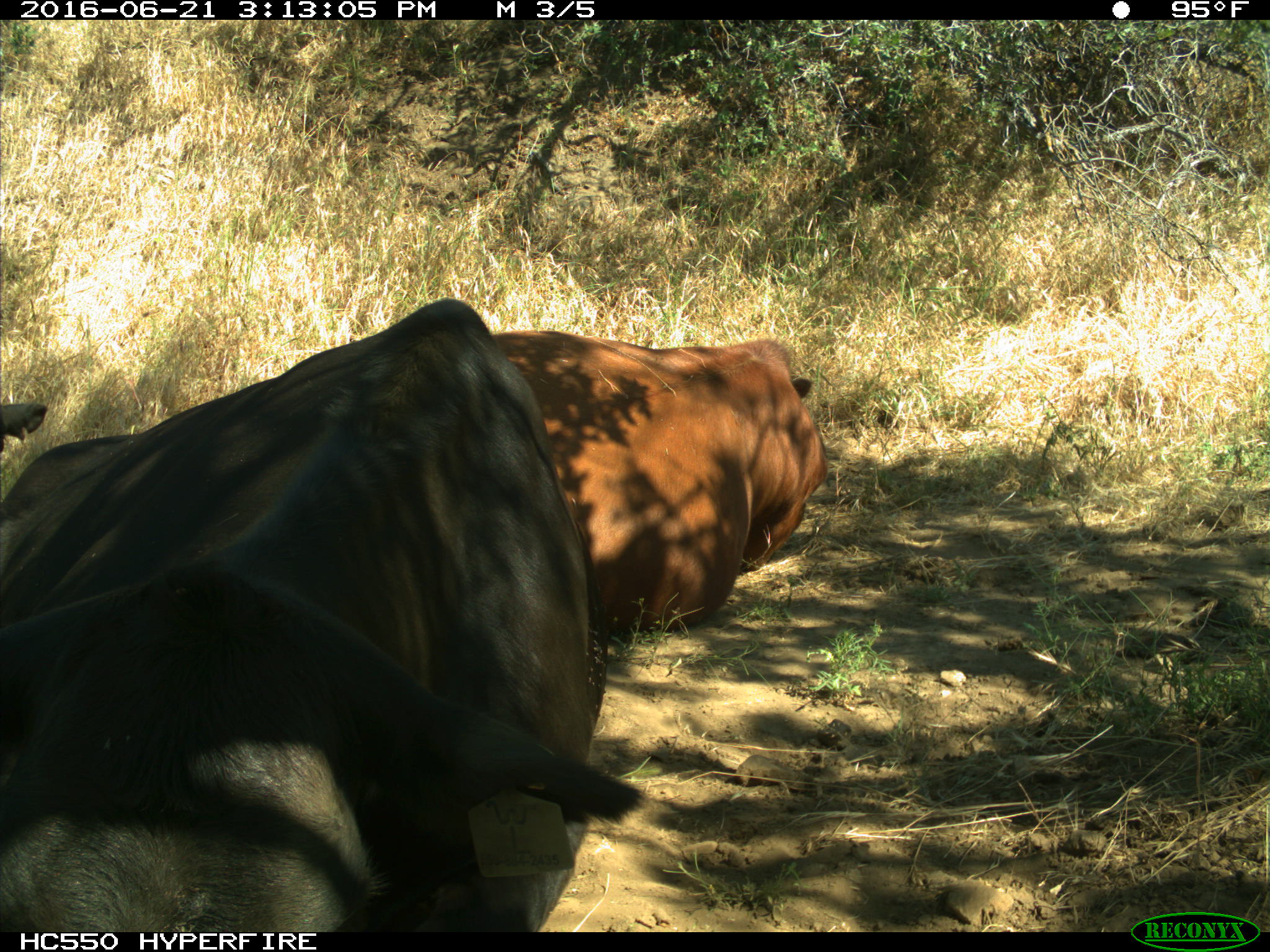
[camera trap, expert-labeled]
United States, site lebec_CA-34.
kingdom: Animalia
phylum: Chordata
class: Mammalia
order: Artiodactyla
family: Bovidae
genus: Bos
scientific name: Bos taurus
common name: domestic cow